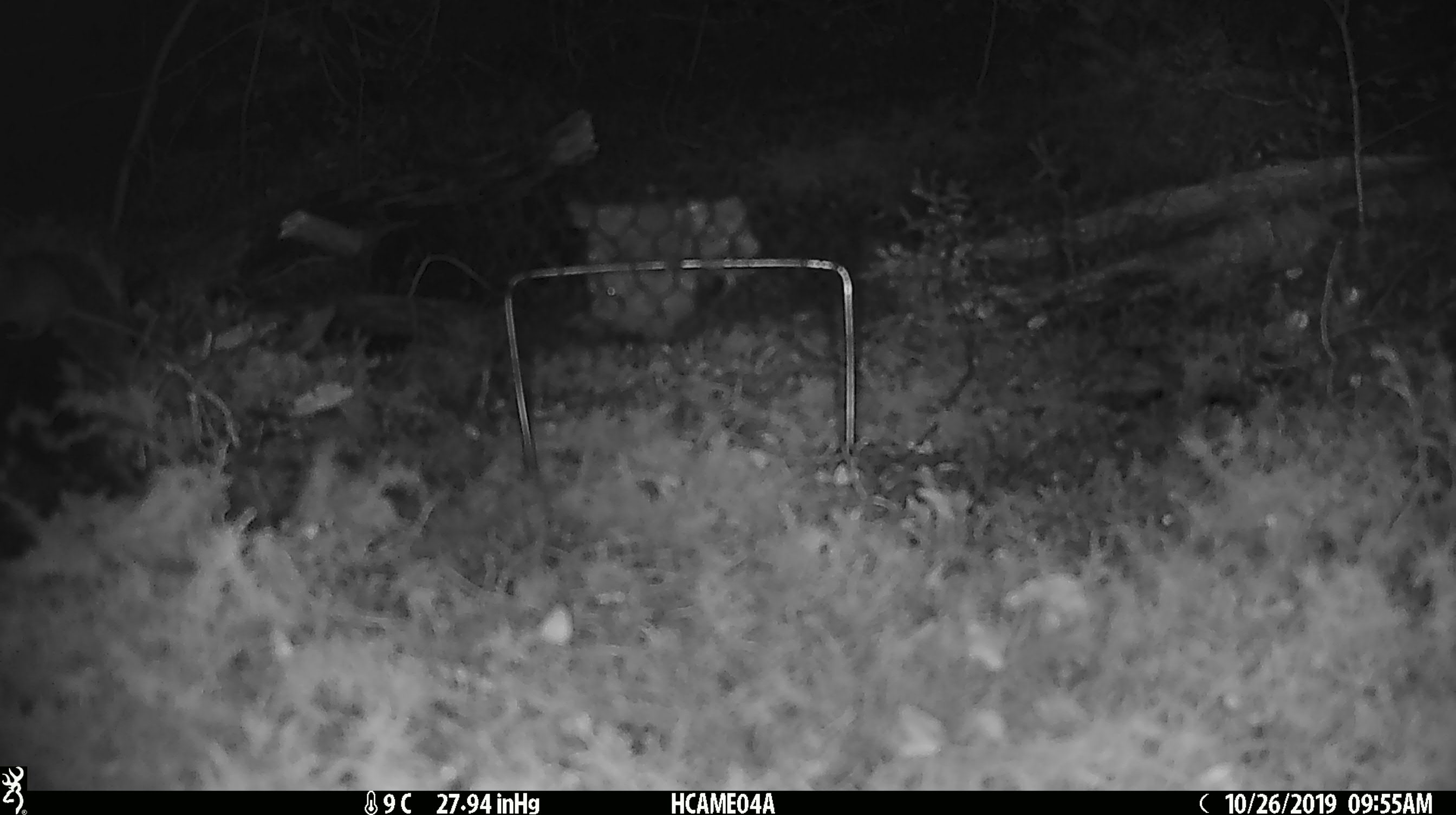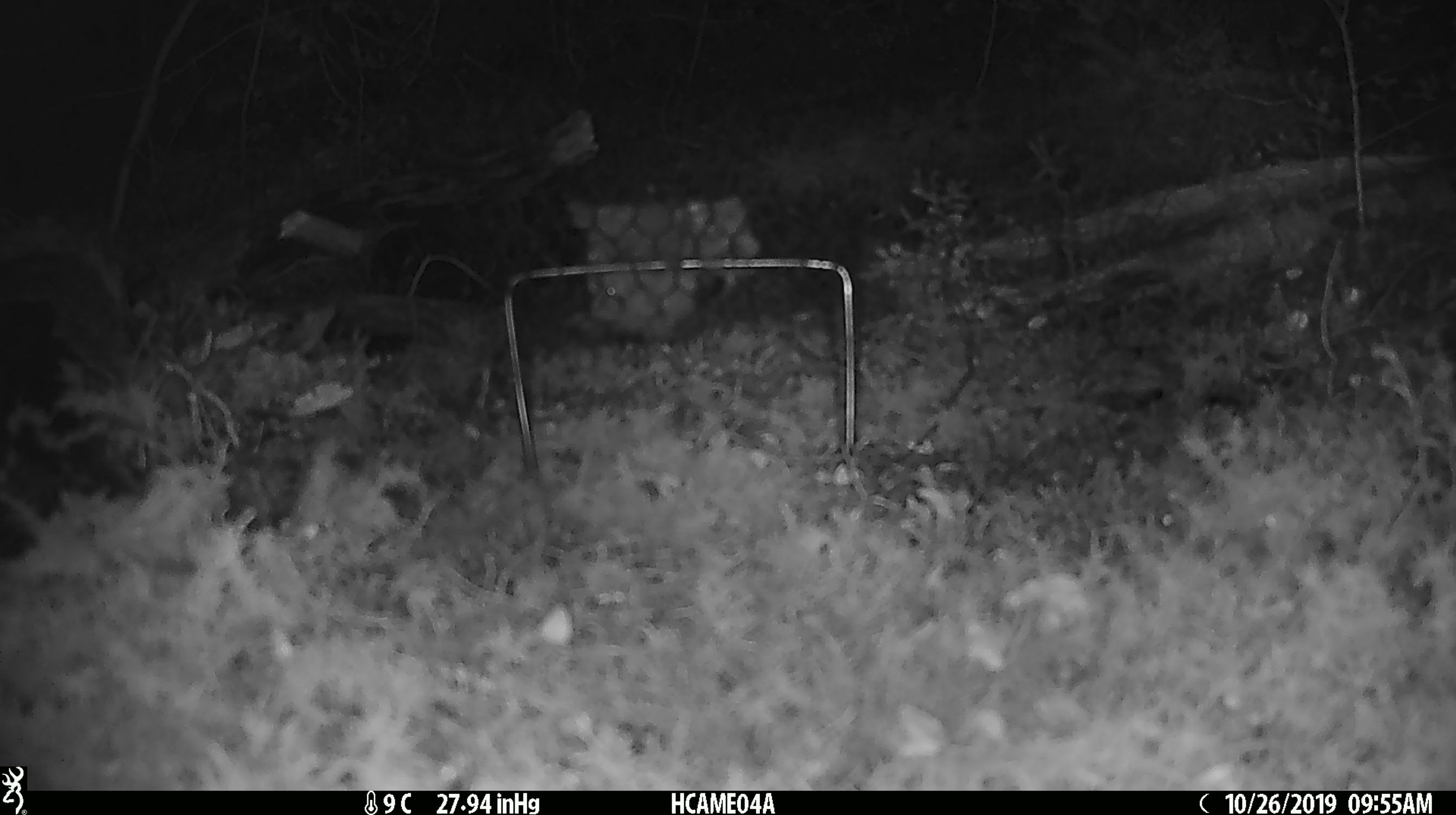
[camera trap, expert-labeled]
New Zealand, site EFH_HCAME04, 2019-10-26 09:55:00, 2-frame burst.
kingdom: Animalia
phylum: Chordata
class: Mammalia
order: Rodentia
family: Muridae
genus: Mus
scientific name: Mus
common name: mouse